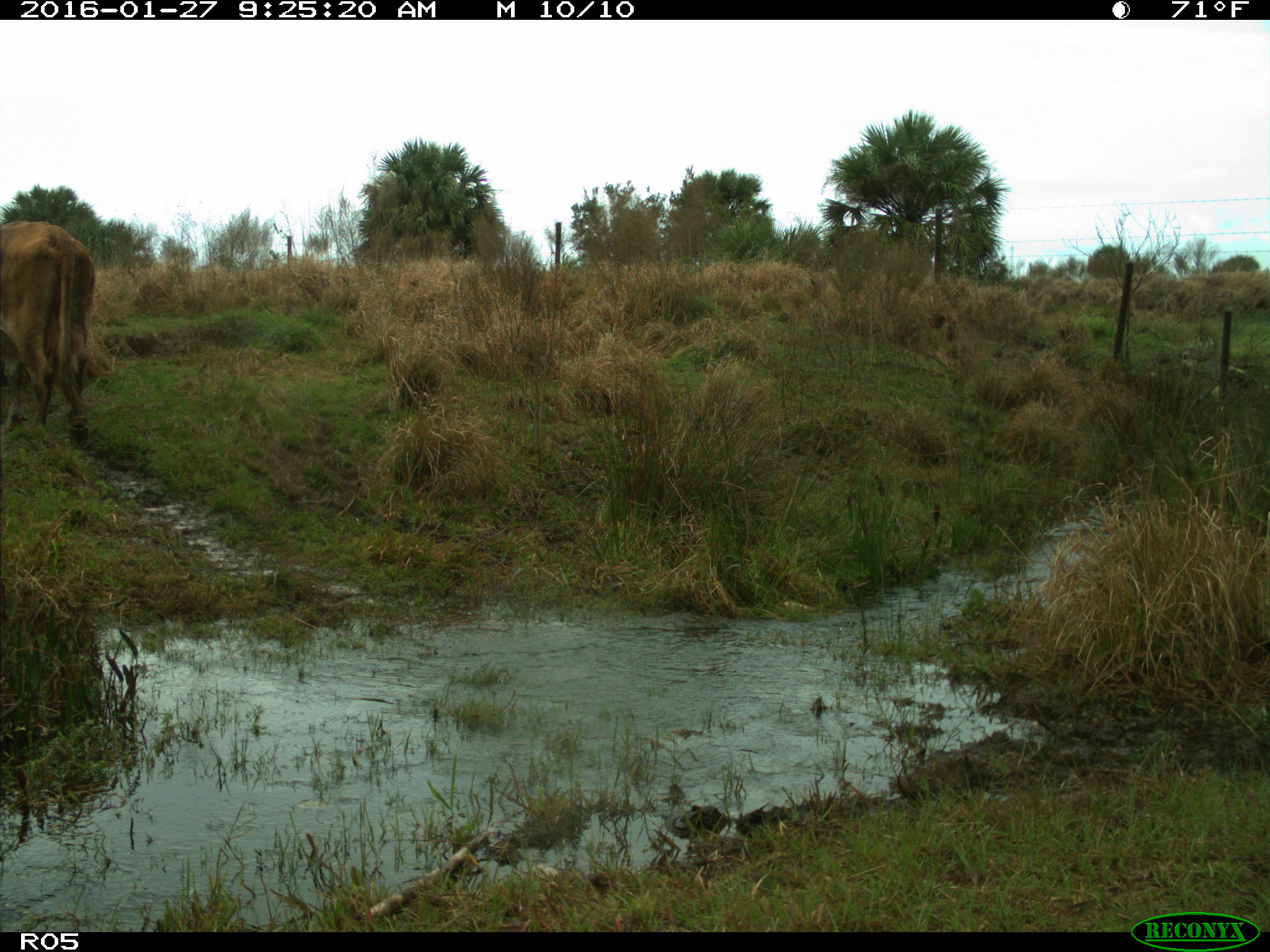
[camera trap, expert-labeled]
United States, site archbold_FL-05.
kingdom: Animalia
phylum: Chordata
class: Mammalia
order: Artiodactyla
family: Bovidae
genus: Bos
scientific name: Bos taurus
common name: domestic cow